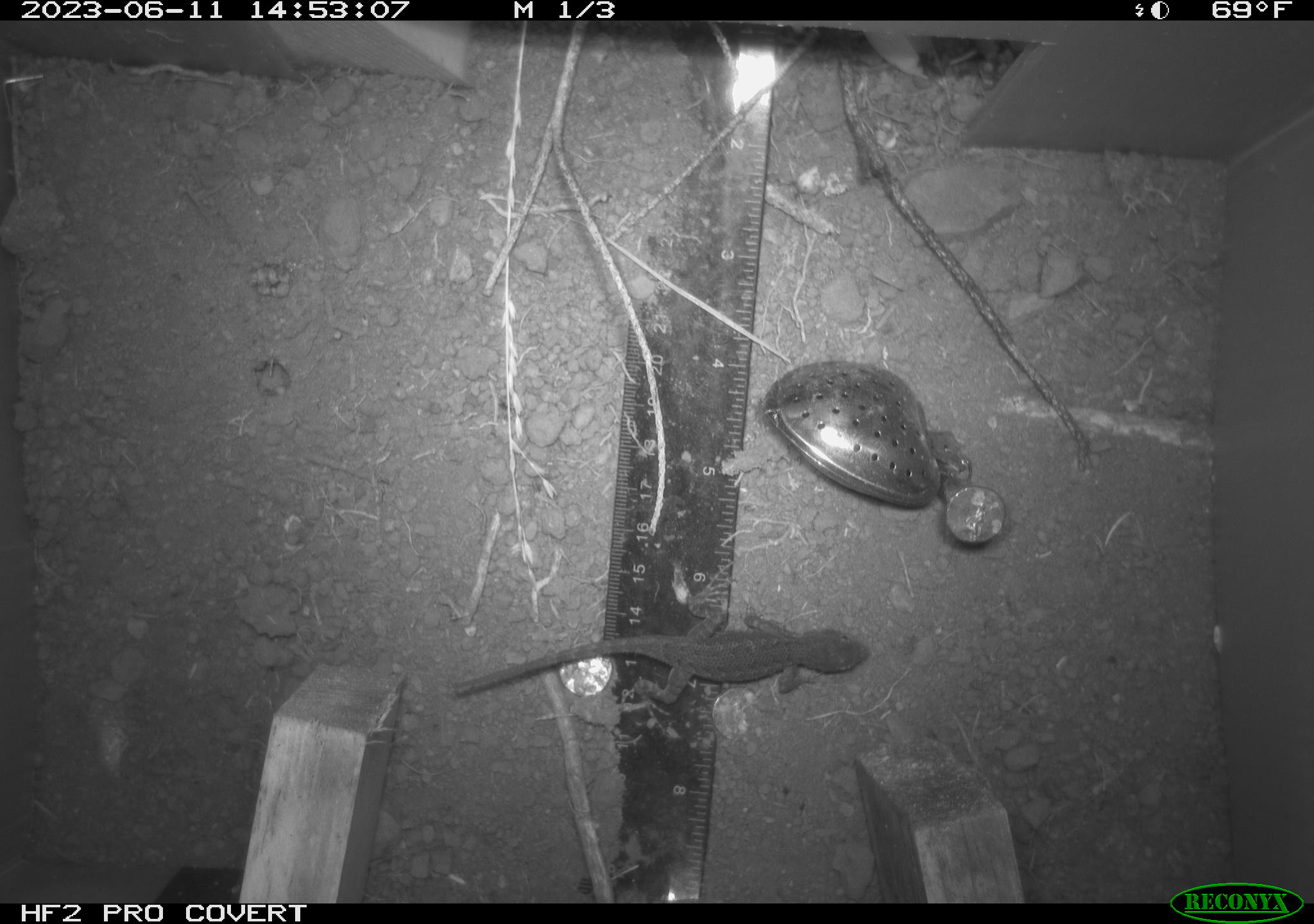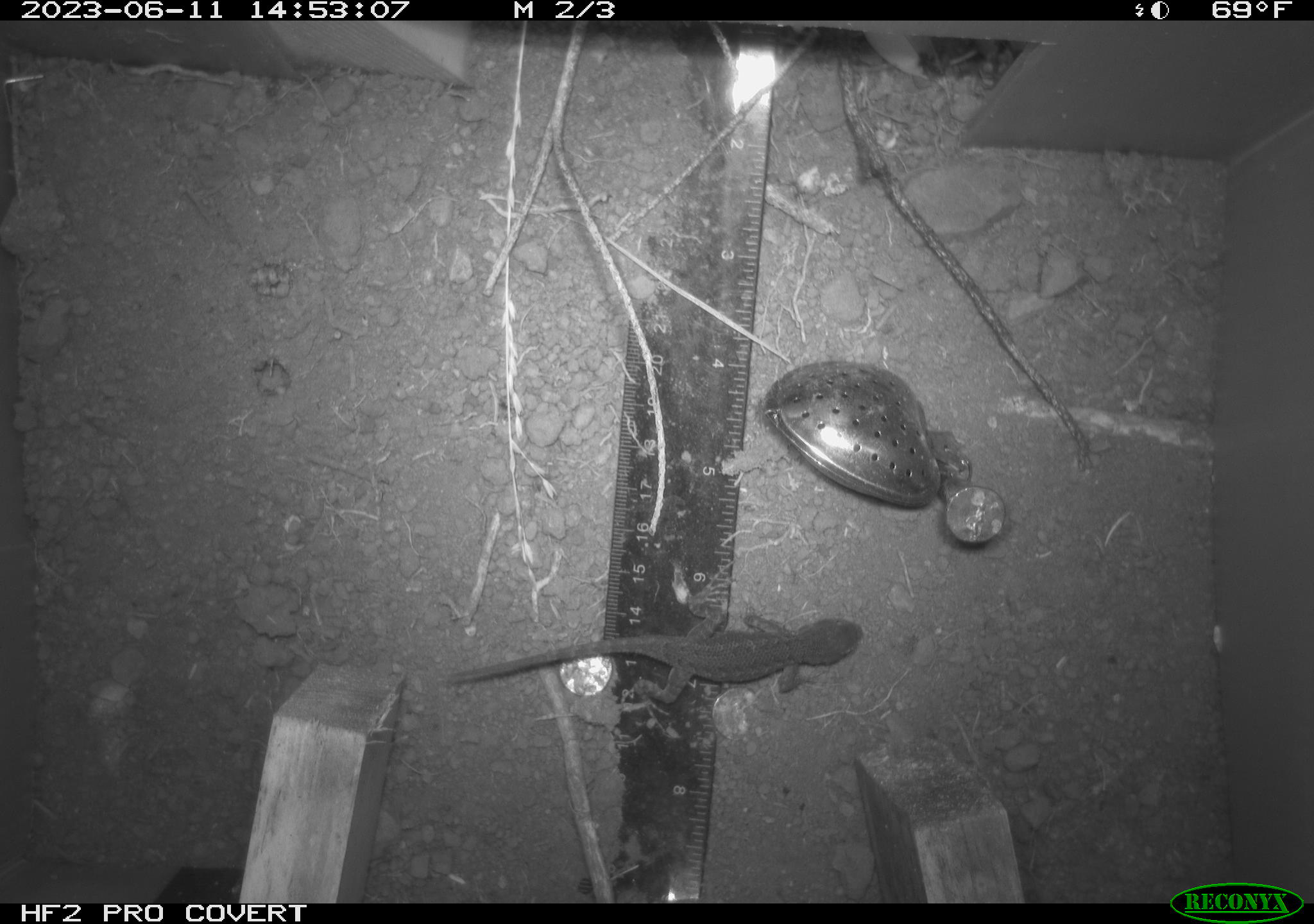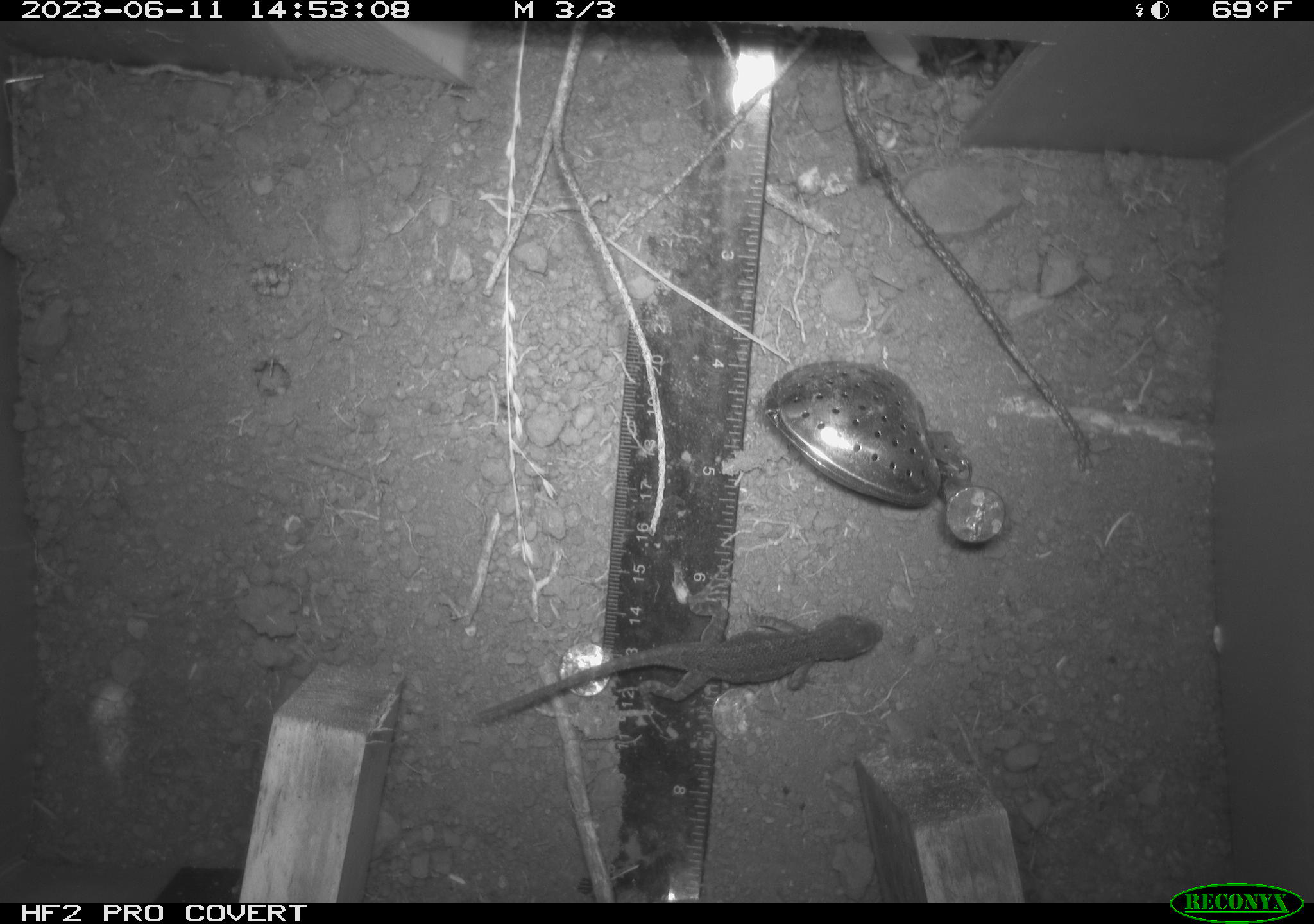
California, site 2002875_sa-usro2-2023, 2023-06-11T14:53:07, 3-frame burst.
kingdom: Animalia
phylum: Chordata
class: Reptilia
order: Squamata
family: Phrynosomatidae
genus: Sceloporus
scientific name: Sceloporus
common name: spiny lizards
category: sceloporus species